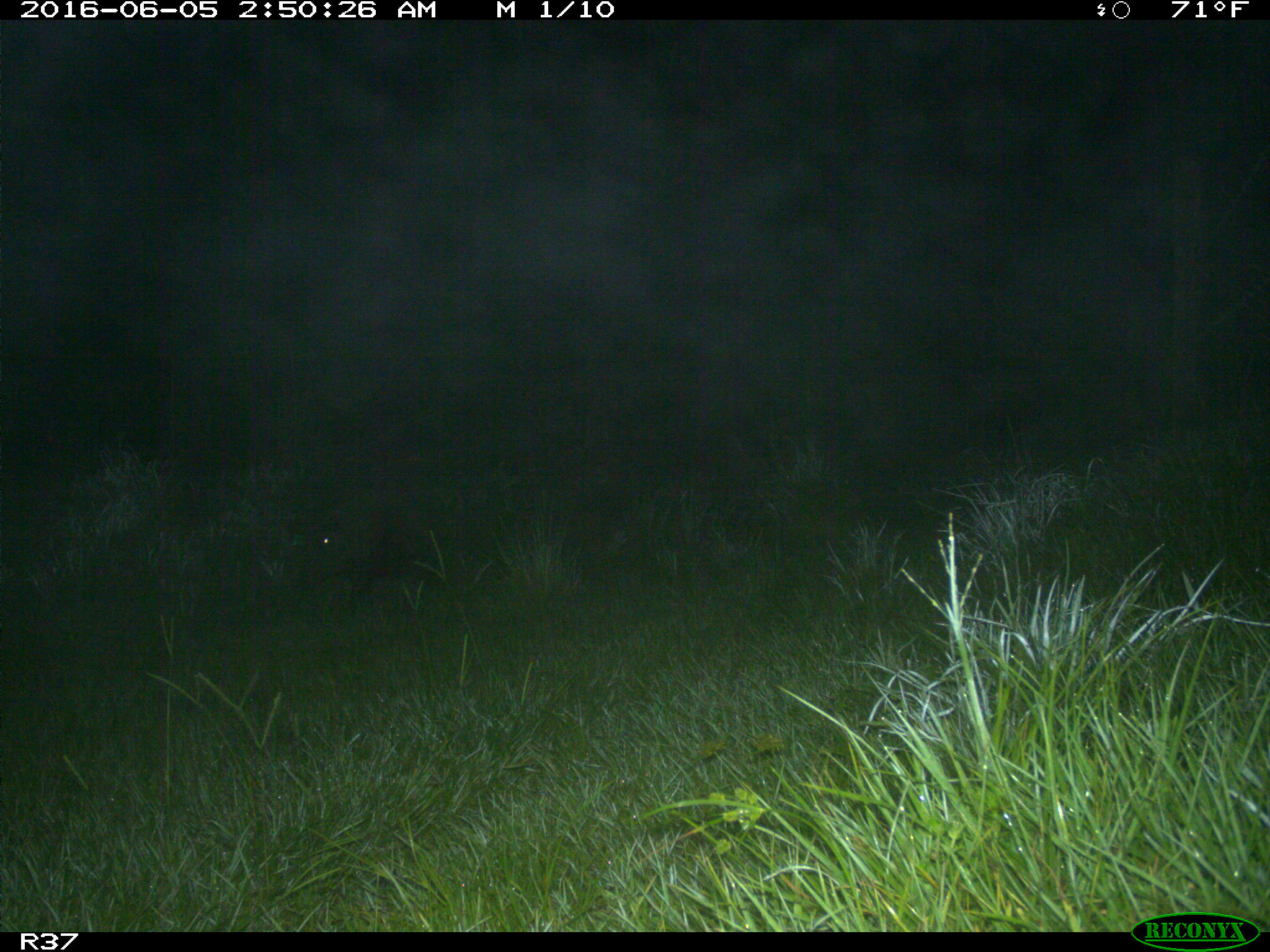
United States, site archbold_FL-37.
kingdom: Animalia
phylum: Chordata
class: Mammalia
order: Artiodactyla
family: Suidae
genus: Sus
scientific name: Sus scrofa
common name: wild boar